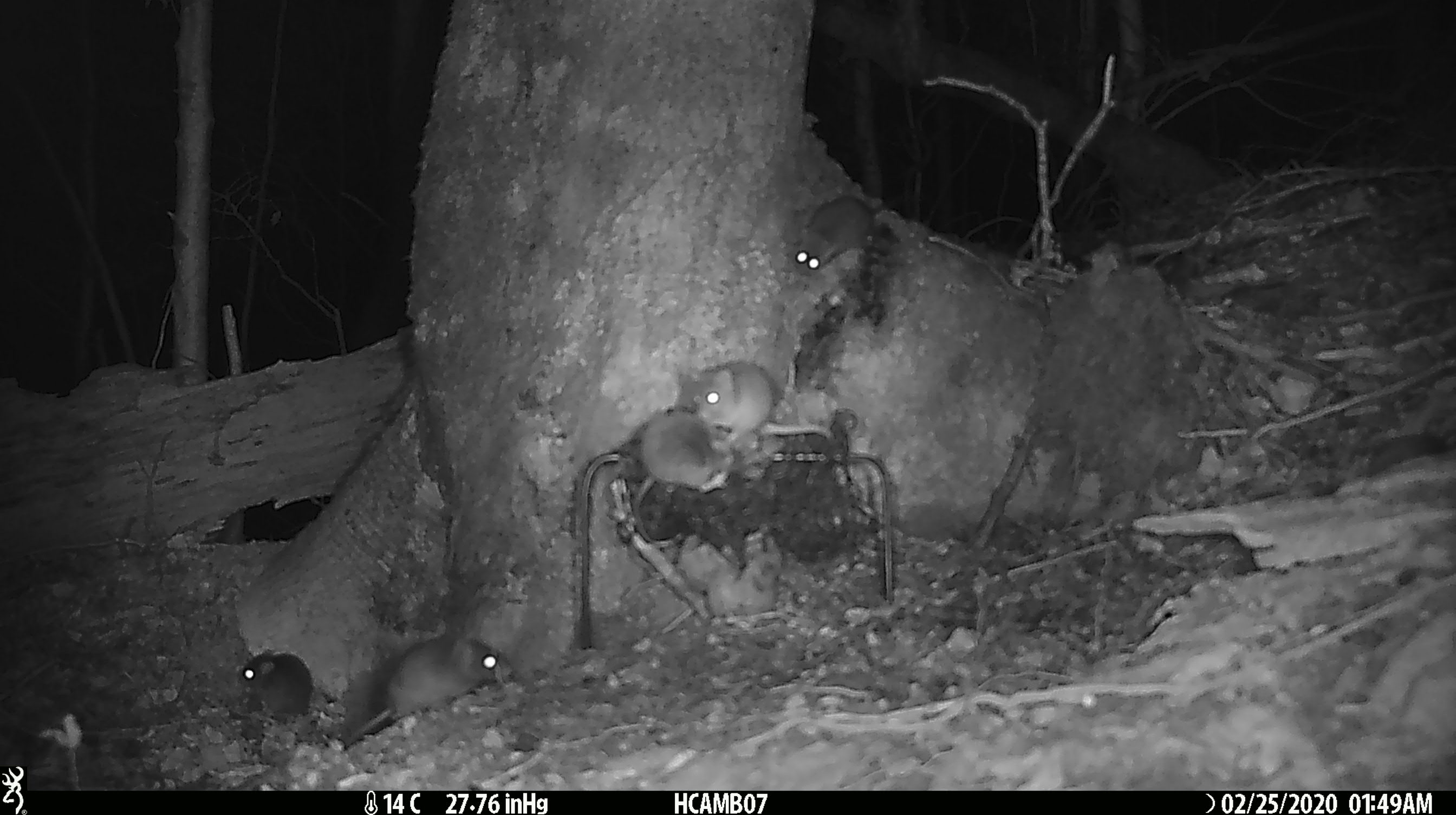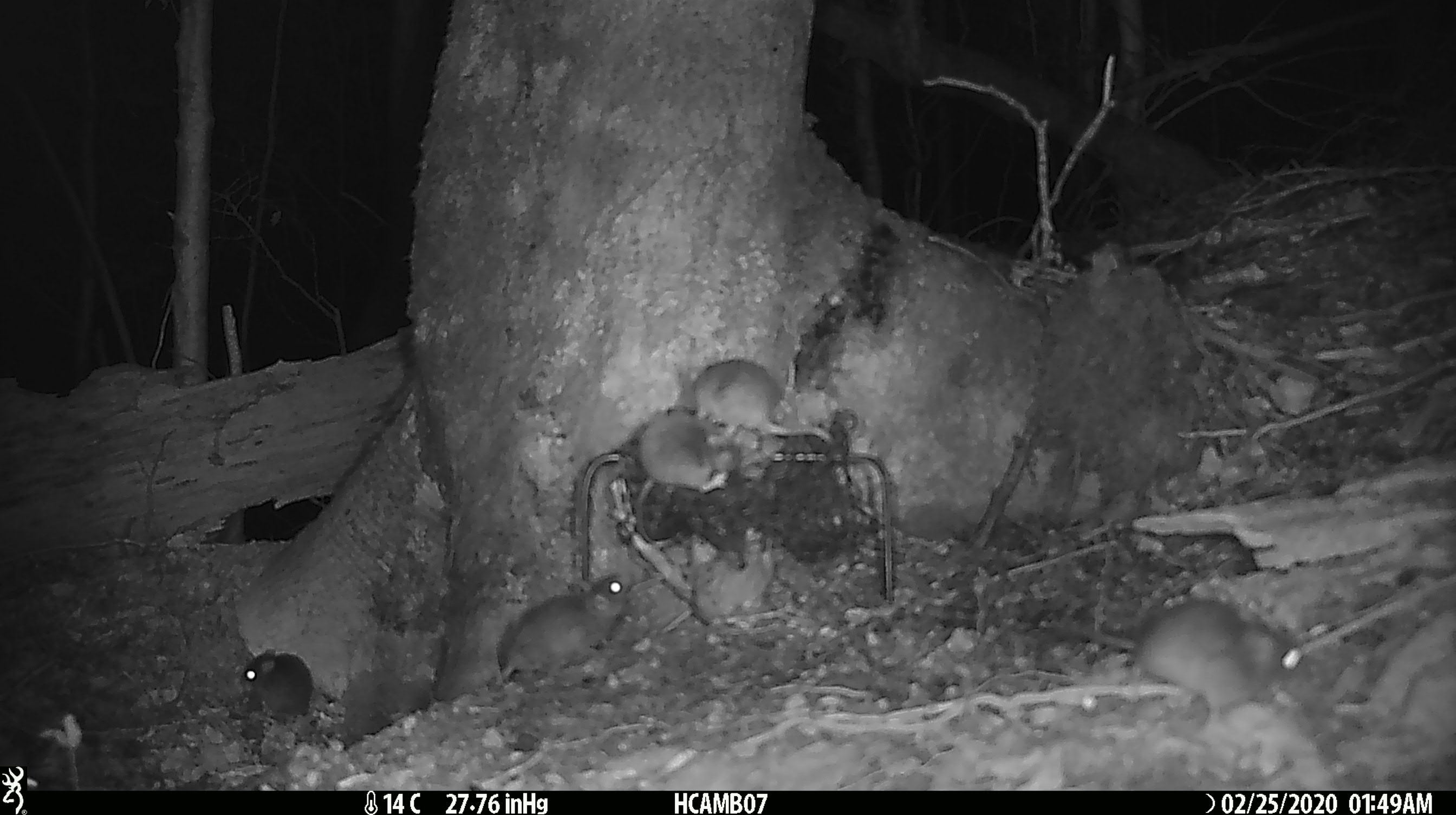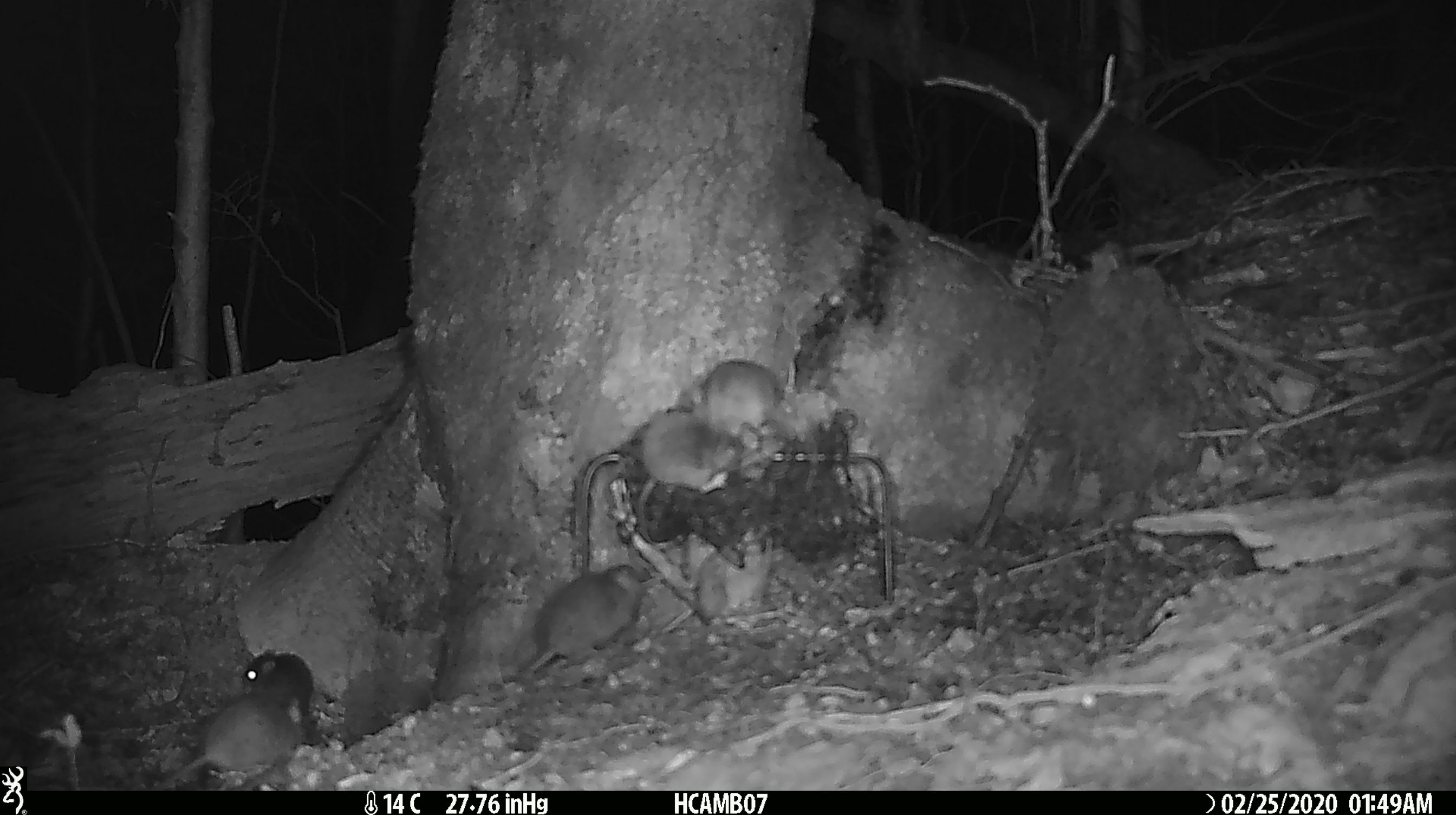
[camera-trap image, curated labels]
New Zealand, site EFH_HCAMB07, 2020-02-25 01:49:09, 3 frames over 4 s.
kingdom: Animalia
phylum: Chordata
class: Mammalia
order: Rodentia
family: Muridae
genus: Mus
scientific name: Mus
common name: mouse